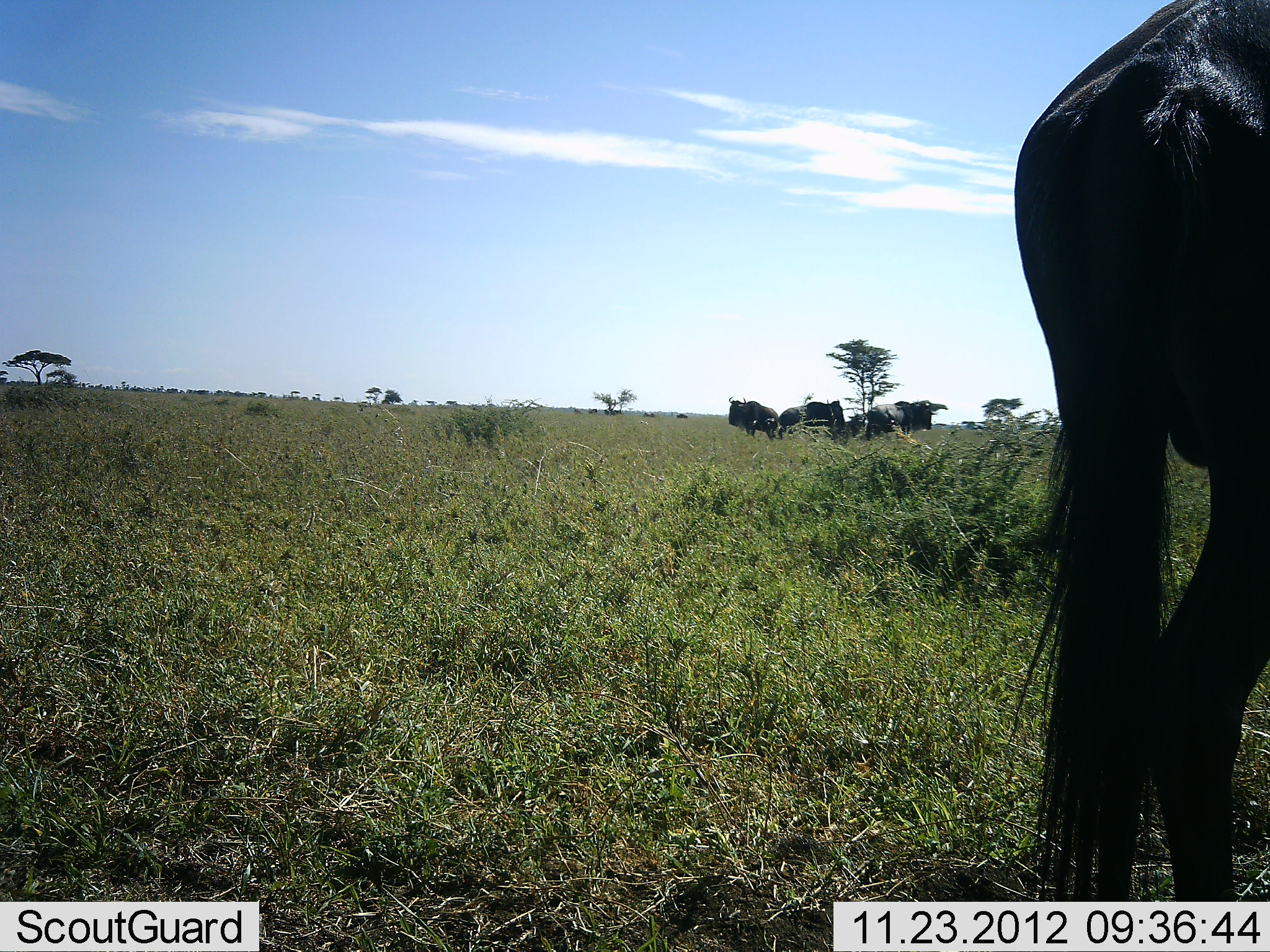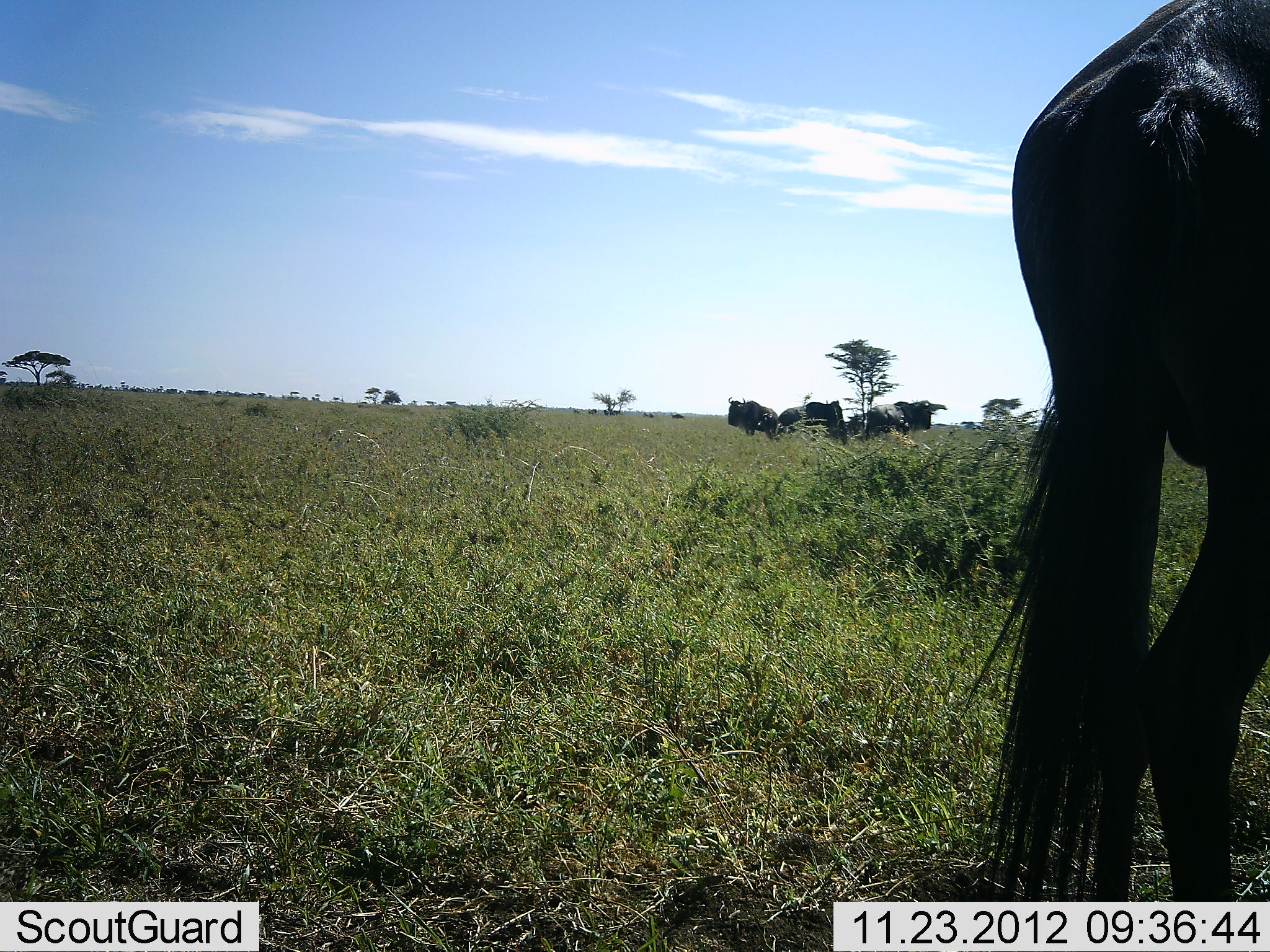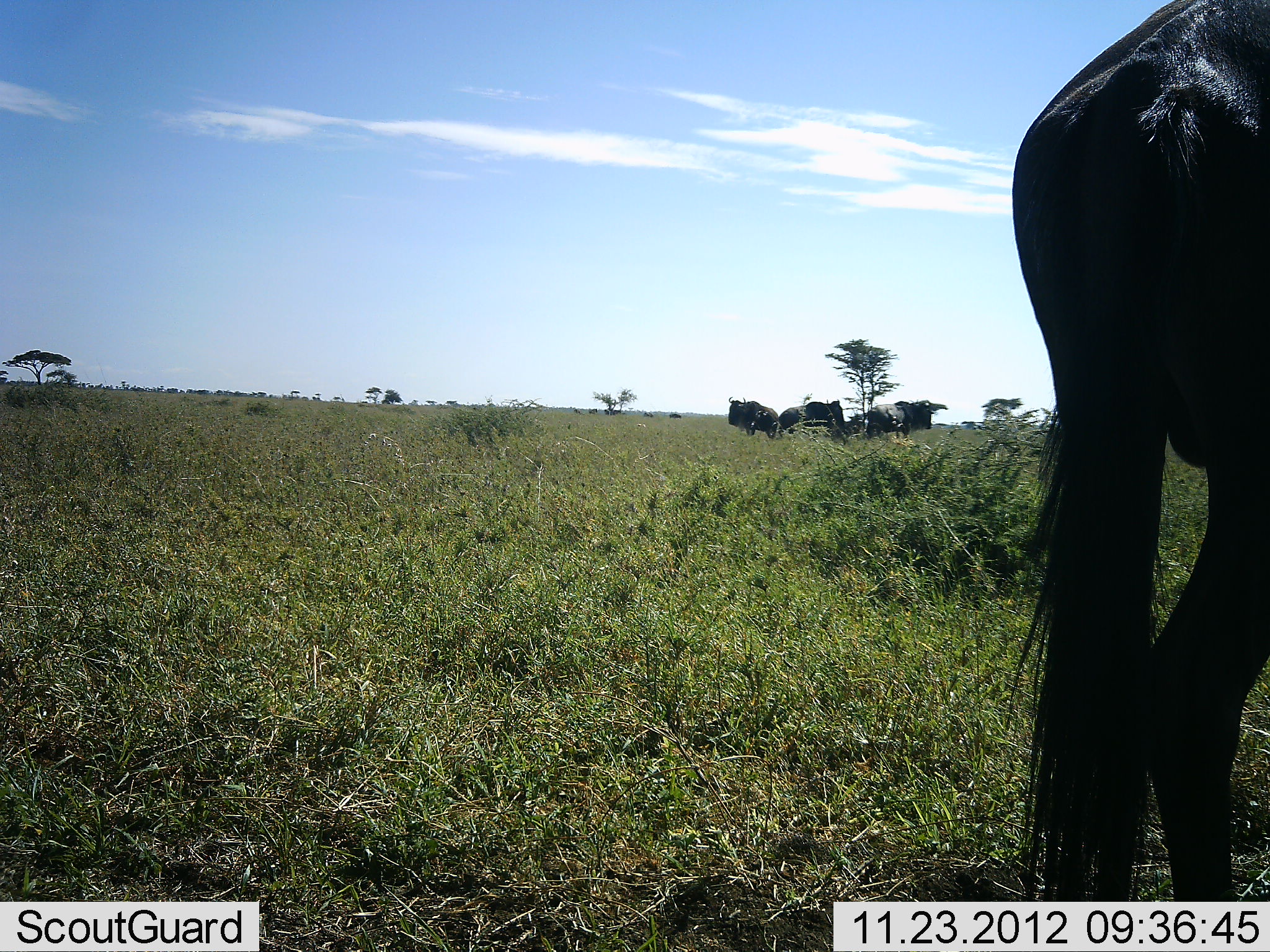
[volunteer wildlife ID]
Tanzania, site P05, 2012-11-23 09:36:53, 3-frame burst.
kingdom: Animalia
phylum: Chordata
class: Mammalia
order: Artiodactyla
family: Bovidae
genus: Connochaetes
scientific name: Connochaetes taurinus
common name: blue wildebeest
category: wildebeest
Wildebeest (blue wildebeest) (Connochaetes taurinus), count 5. Behavior (volunteer vote fractions): standing 90%, resting 30%, moving 10%, interacting 0%. Young present (vote fraction): 0%. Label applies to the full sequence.